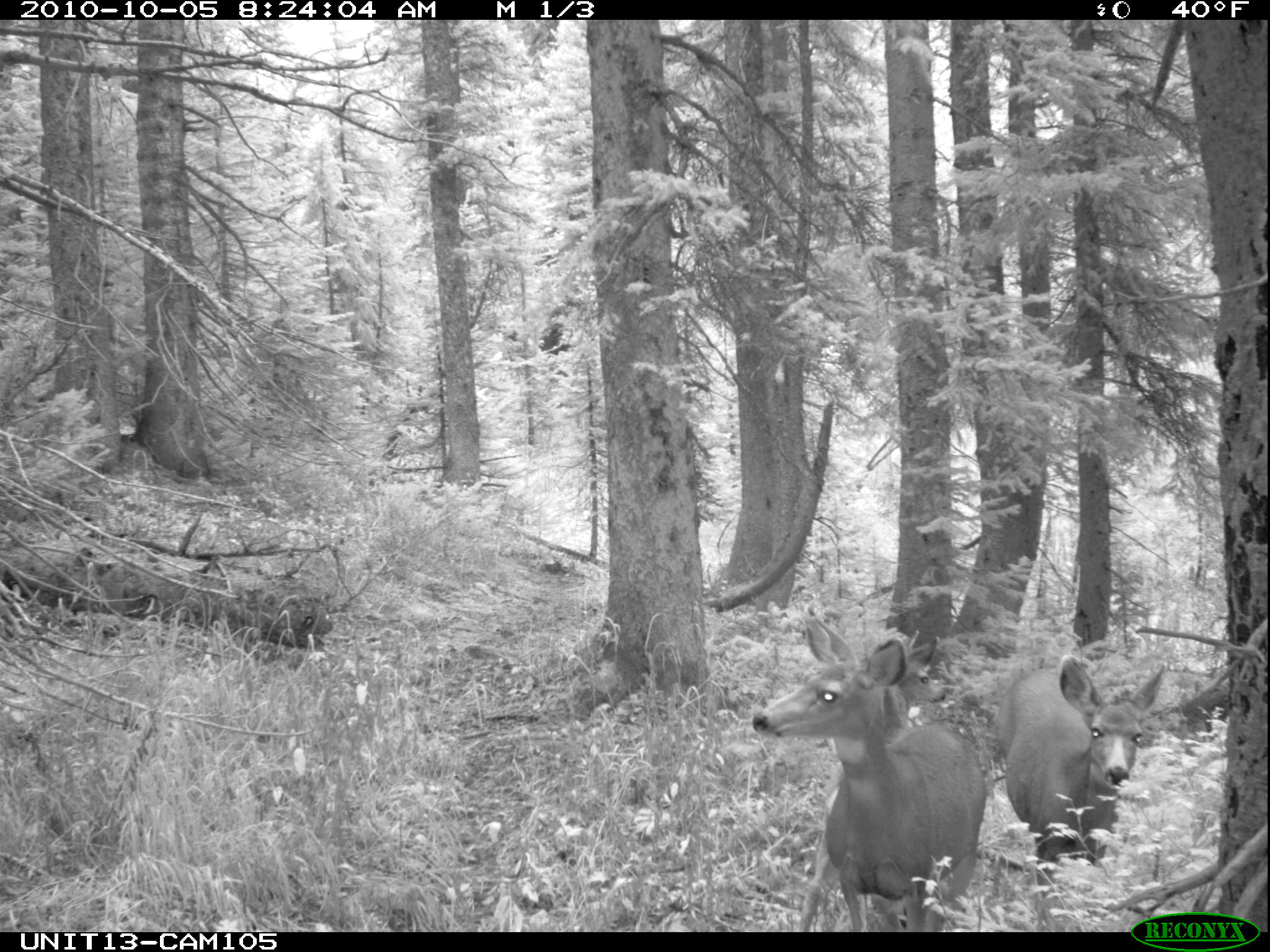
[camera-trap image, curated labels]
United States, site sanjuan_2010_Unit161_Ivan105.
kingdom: Animalia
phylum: Chordata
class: Mammalia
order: Artiodactyla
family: Cervidae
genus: Odocoileus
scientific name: Odocoileus hemionus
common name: mule deer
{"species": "Odocoileus hemionus (mule deer)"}